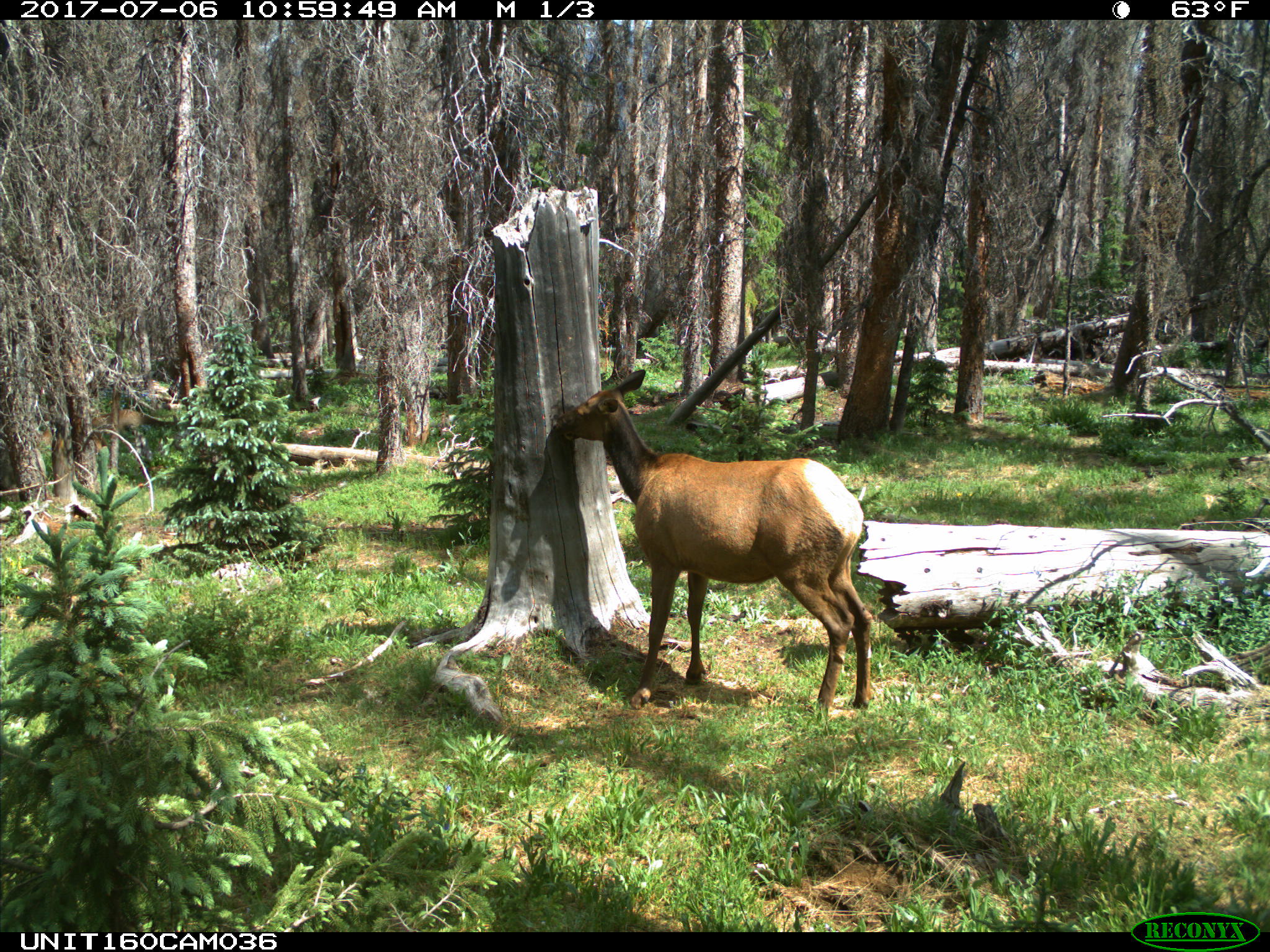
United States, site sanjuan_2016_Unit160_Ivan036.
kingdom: Animalia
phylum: Chordata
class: Mammalia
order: Artiodactyla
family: Cervidae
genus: Cervus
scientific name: Cervus elaphus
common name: red deer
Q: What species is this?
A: Cervus elaphus (red deer).